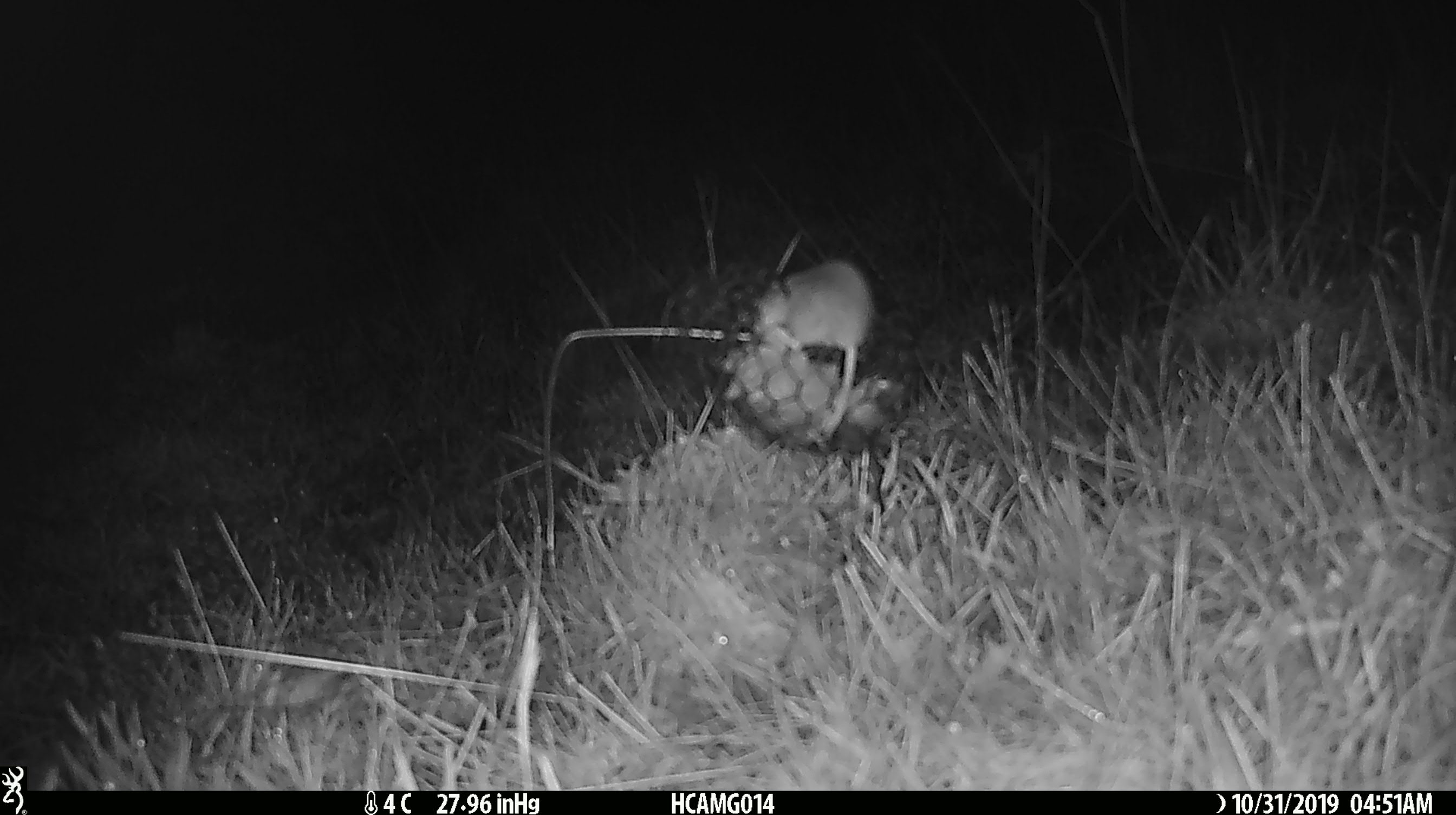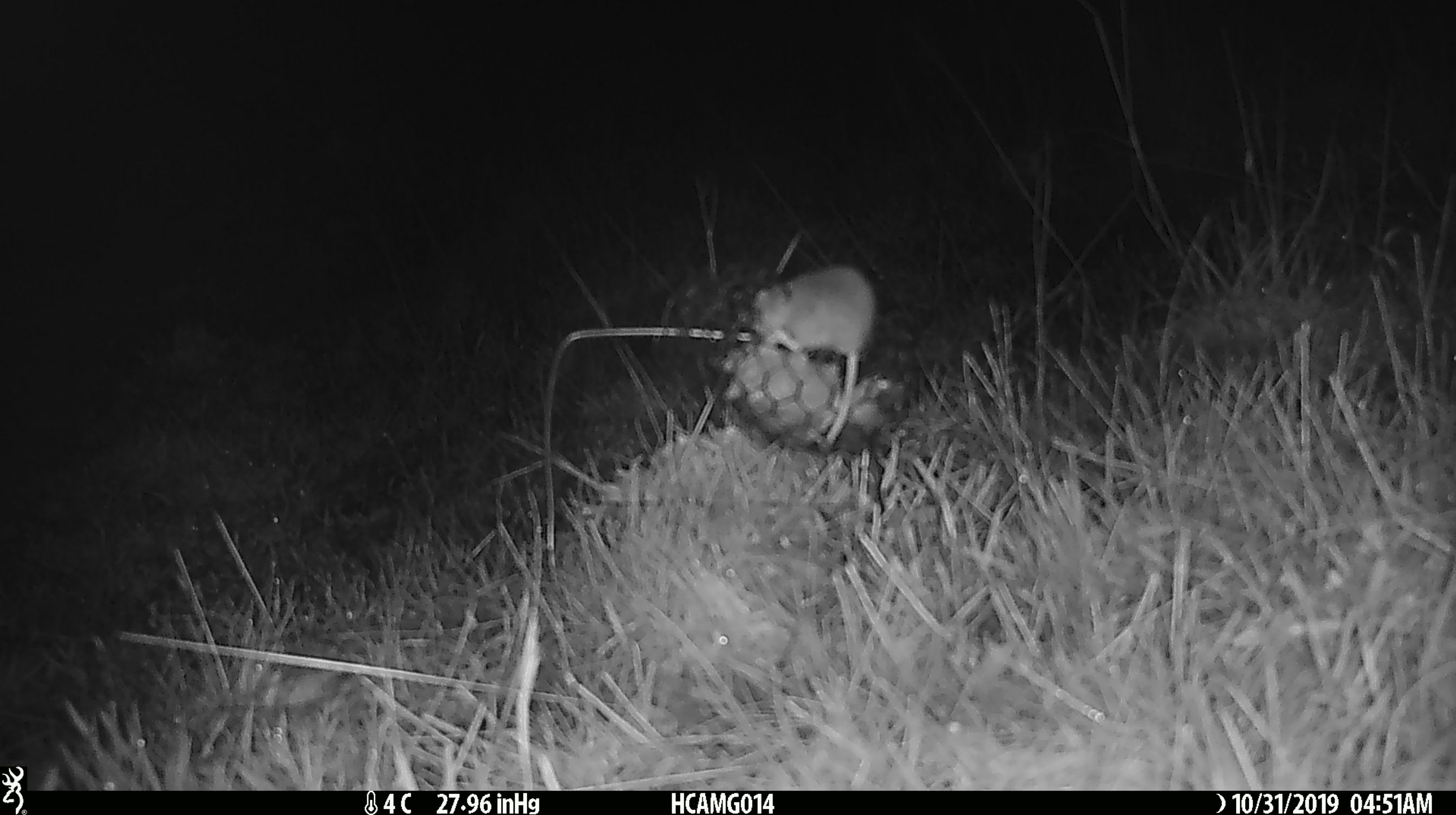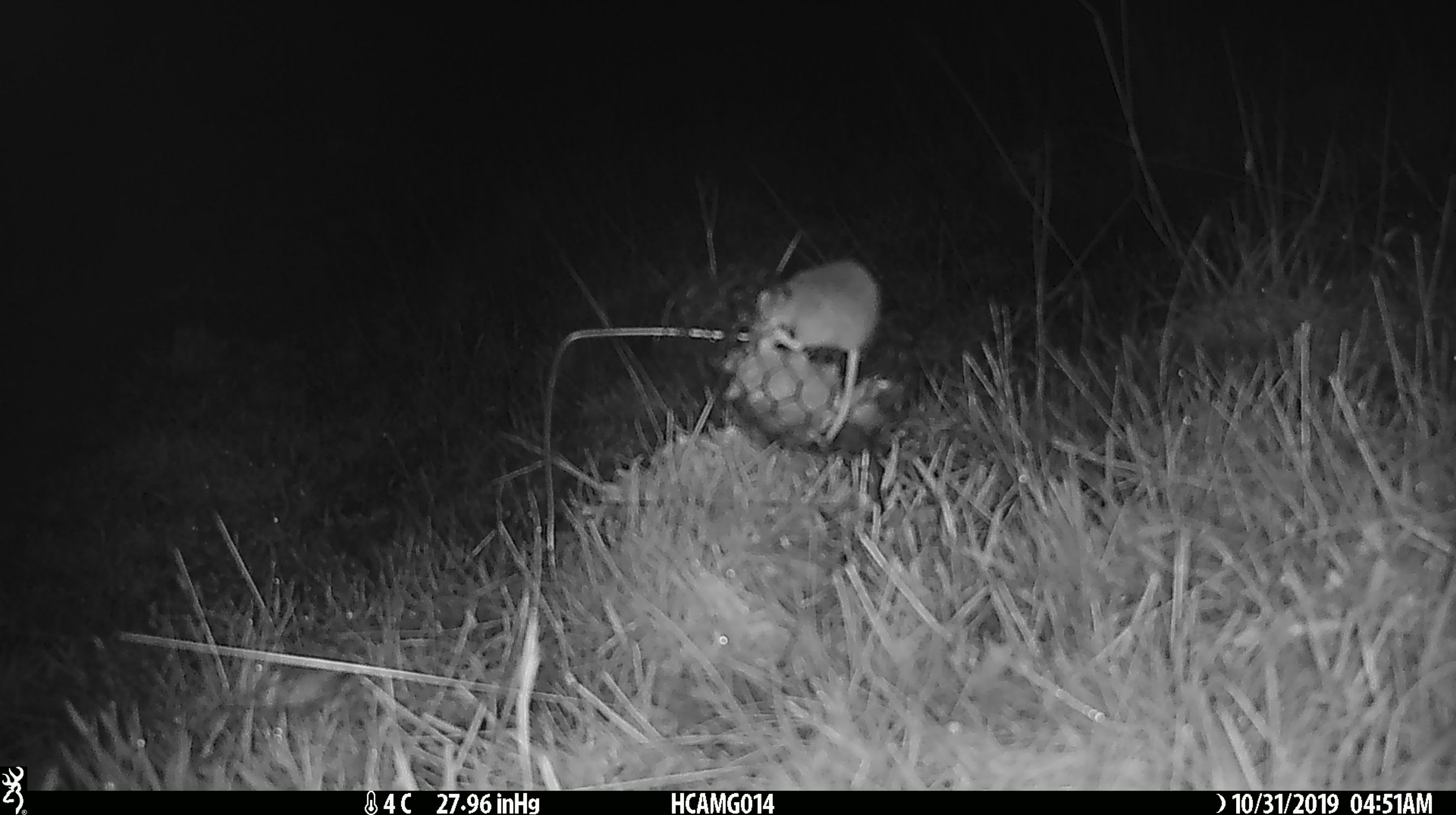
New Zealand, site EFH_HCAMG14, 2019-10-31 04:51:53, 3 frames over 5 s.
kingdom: Animalia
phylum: Chordata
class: Mammalia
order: Rodentia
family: Muridae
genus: Mus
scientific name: Mus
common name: mouse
Mouse (Mus).